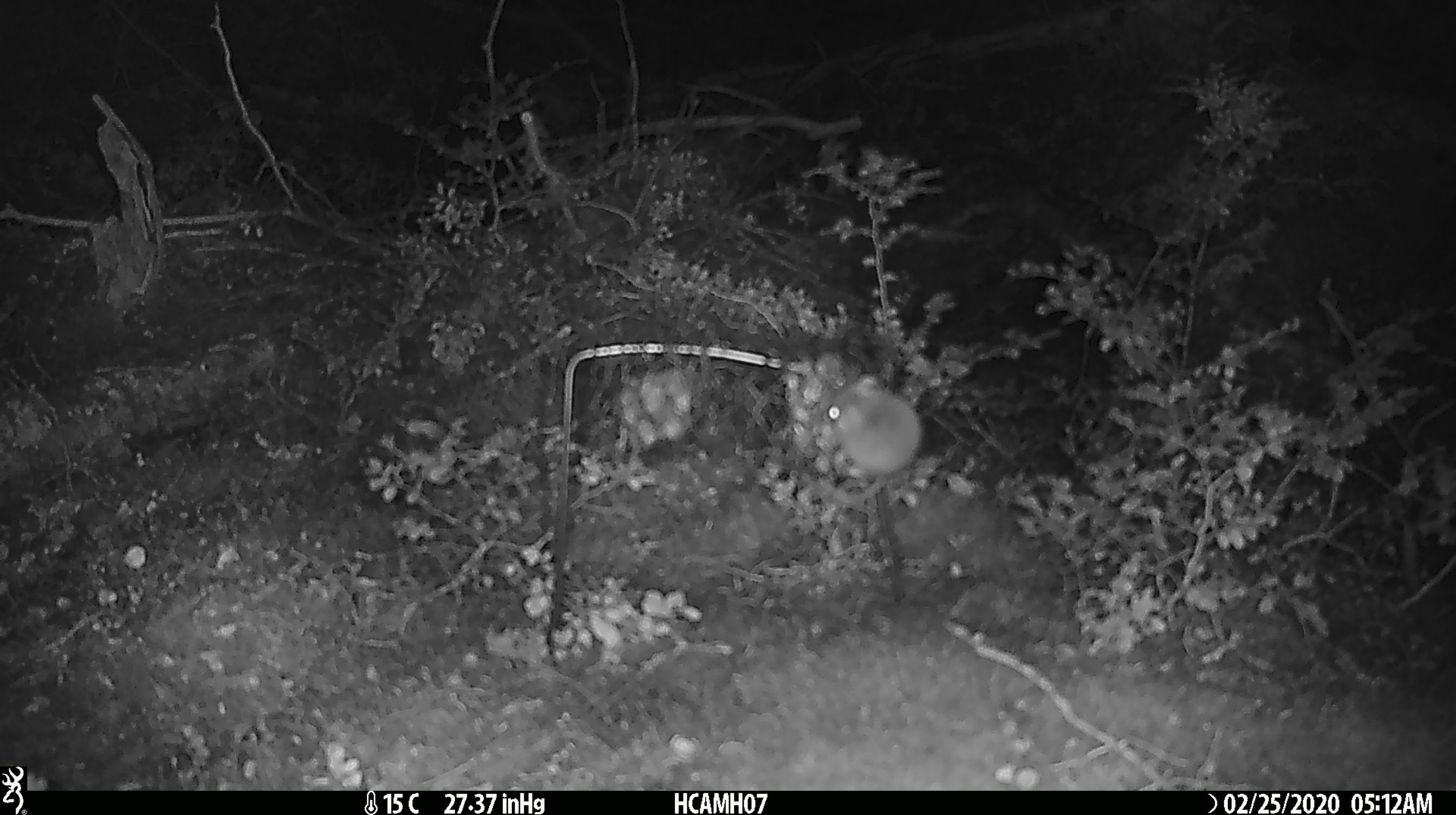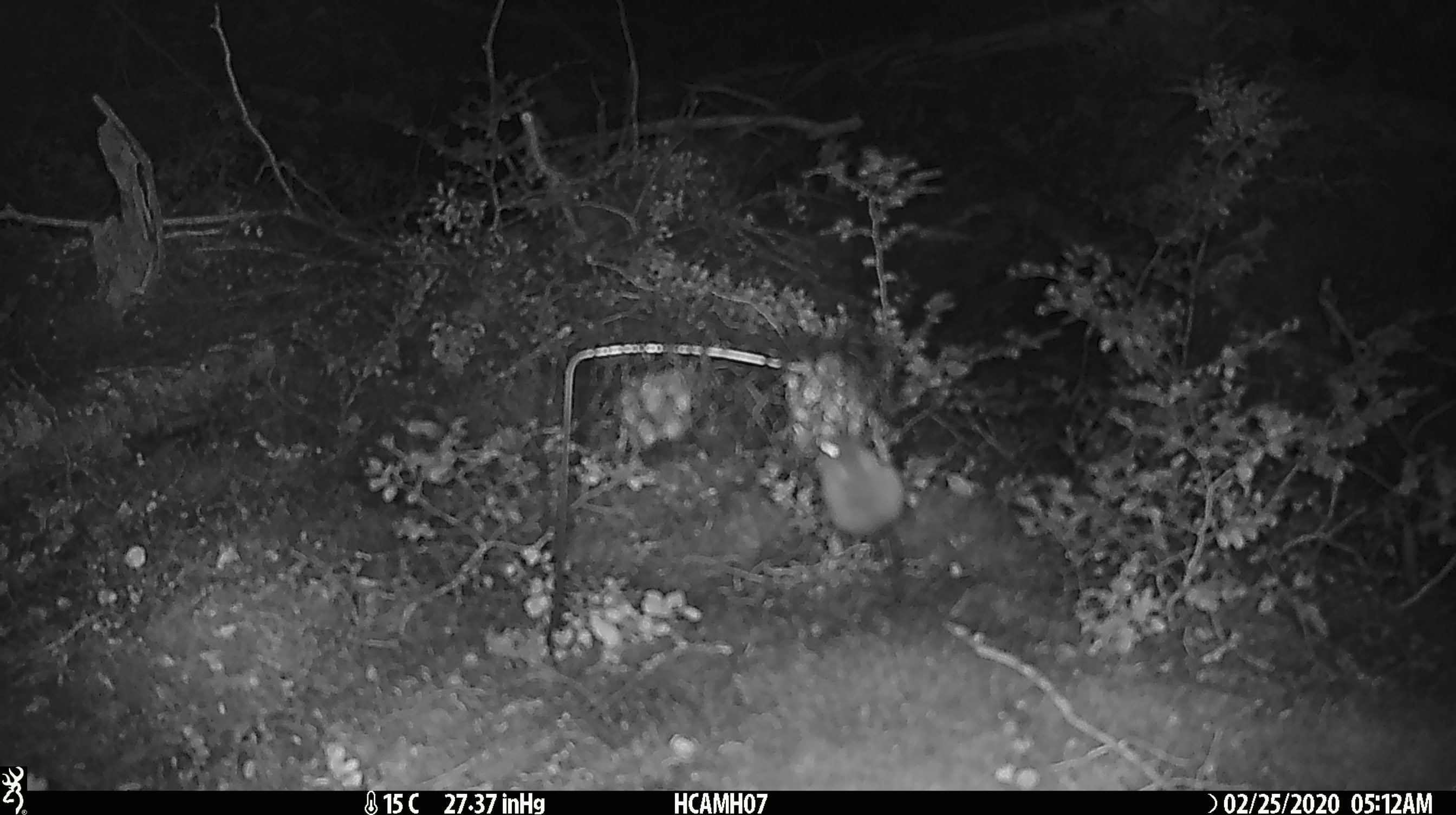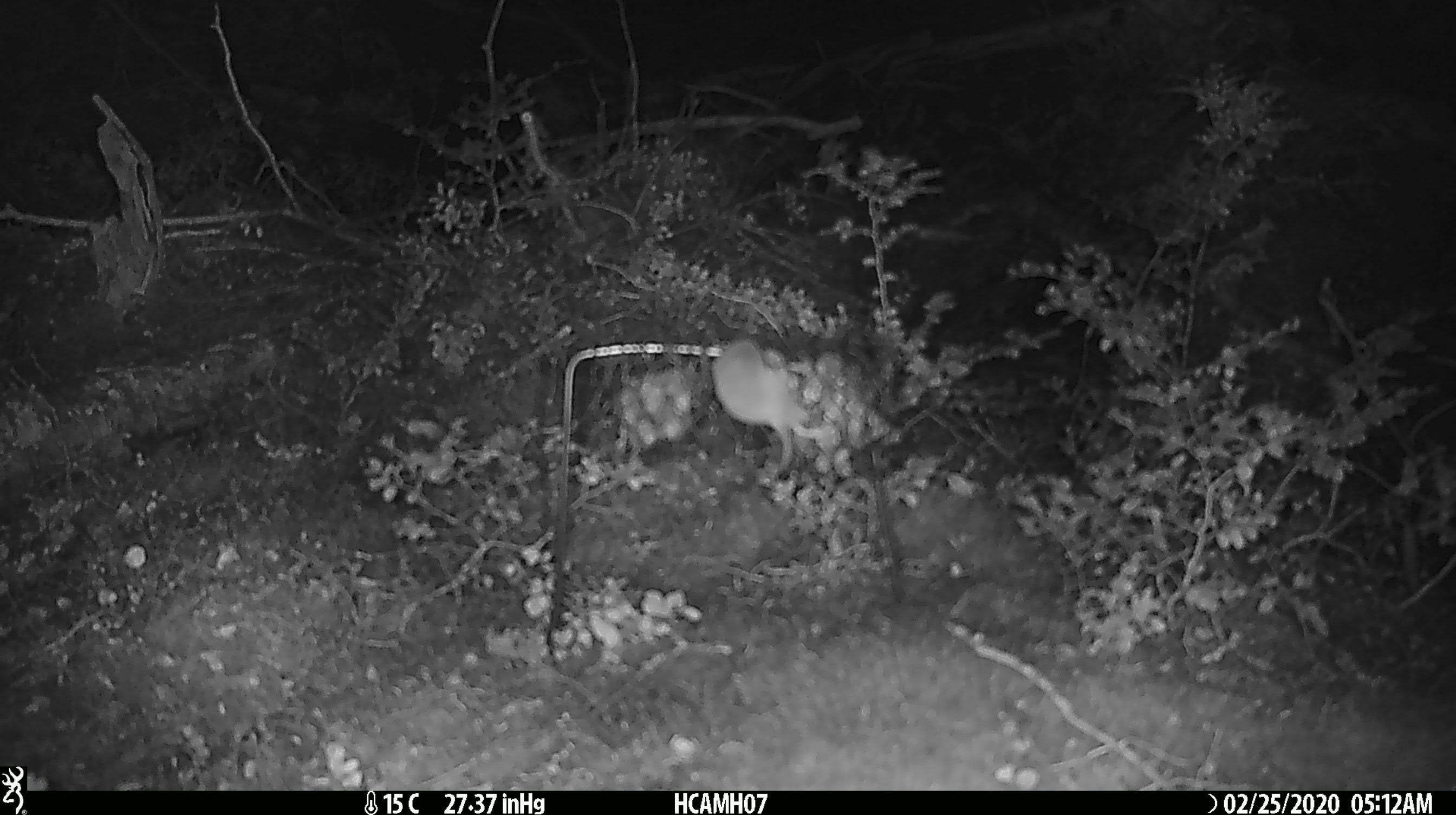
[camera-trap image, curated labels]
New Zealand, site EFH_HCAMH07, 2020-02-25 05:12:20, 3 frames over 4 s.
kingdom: Animalia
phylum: Chordata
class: Mammalia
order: Rodentia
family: Muridae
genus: Mus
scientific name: Mus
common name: mouse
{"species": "mouse (Mus)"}